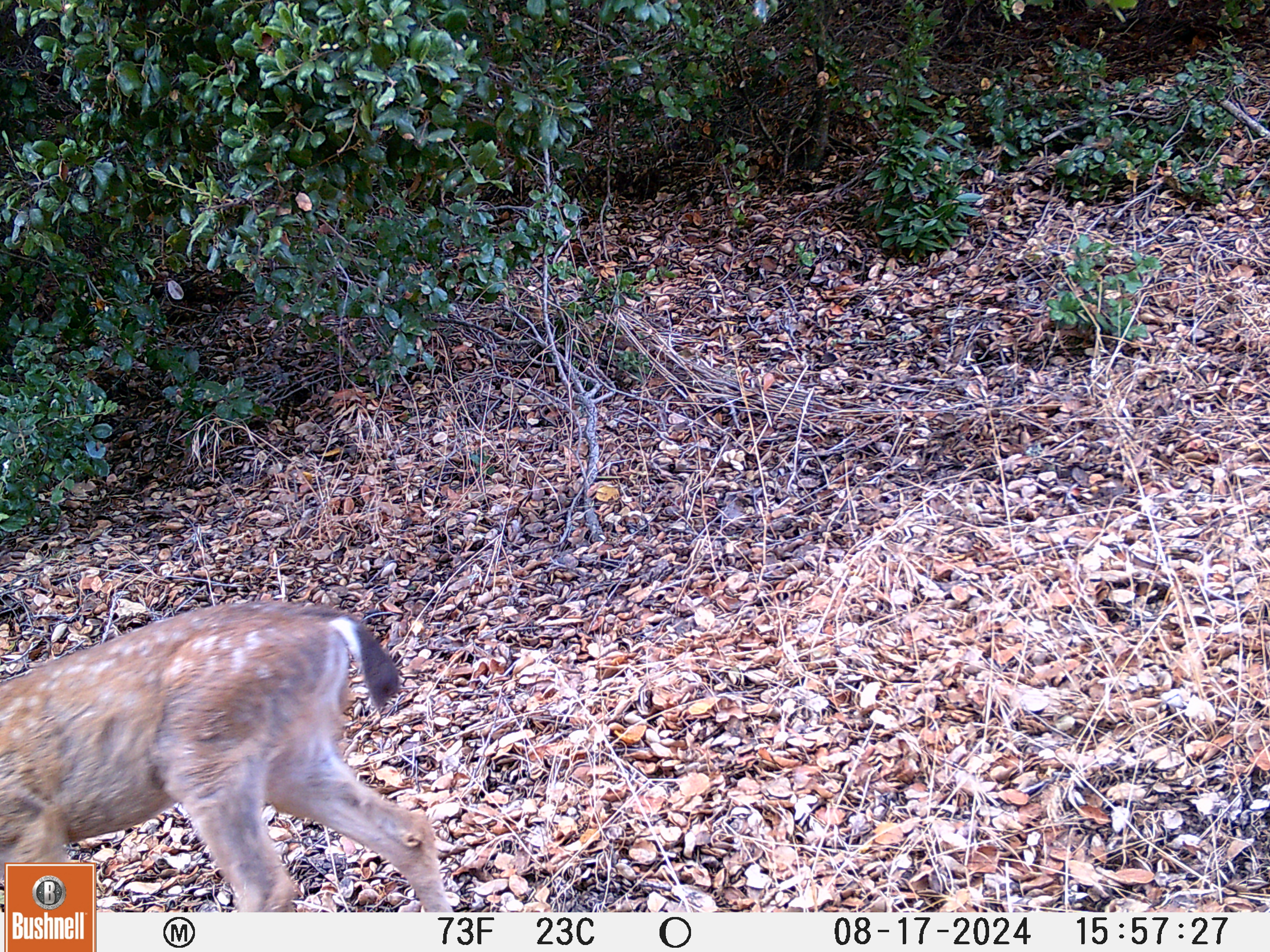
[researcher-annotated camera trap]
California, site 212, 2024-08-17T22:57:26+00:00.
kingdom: Animalia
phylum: Chordata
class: Mammalia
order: Artiodactyla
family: Cervidae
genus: Odocoileus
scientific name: Odocoileus hemionus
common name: mule deer